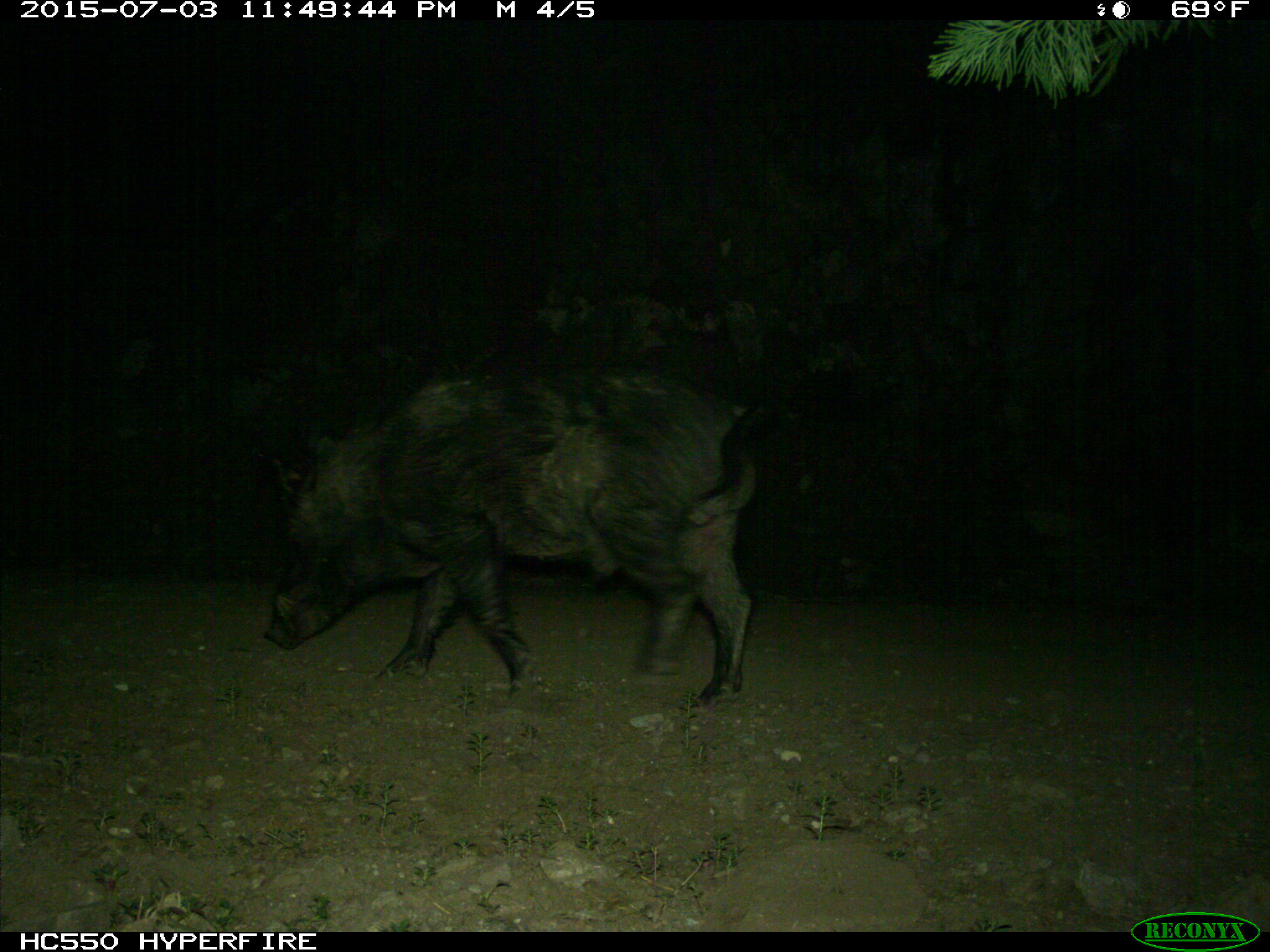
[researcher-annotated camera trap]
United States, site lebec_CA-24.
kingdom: Animalia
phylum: Chordata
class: Mammalia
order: Artiodactyla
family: Suidae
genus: Sus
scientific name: Sus scrofa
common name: wild boar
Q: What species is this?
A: Sus scrofa (wild boar).